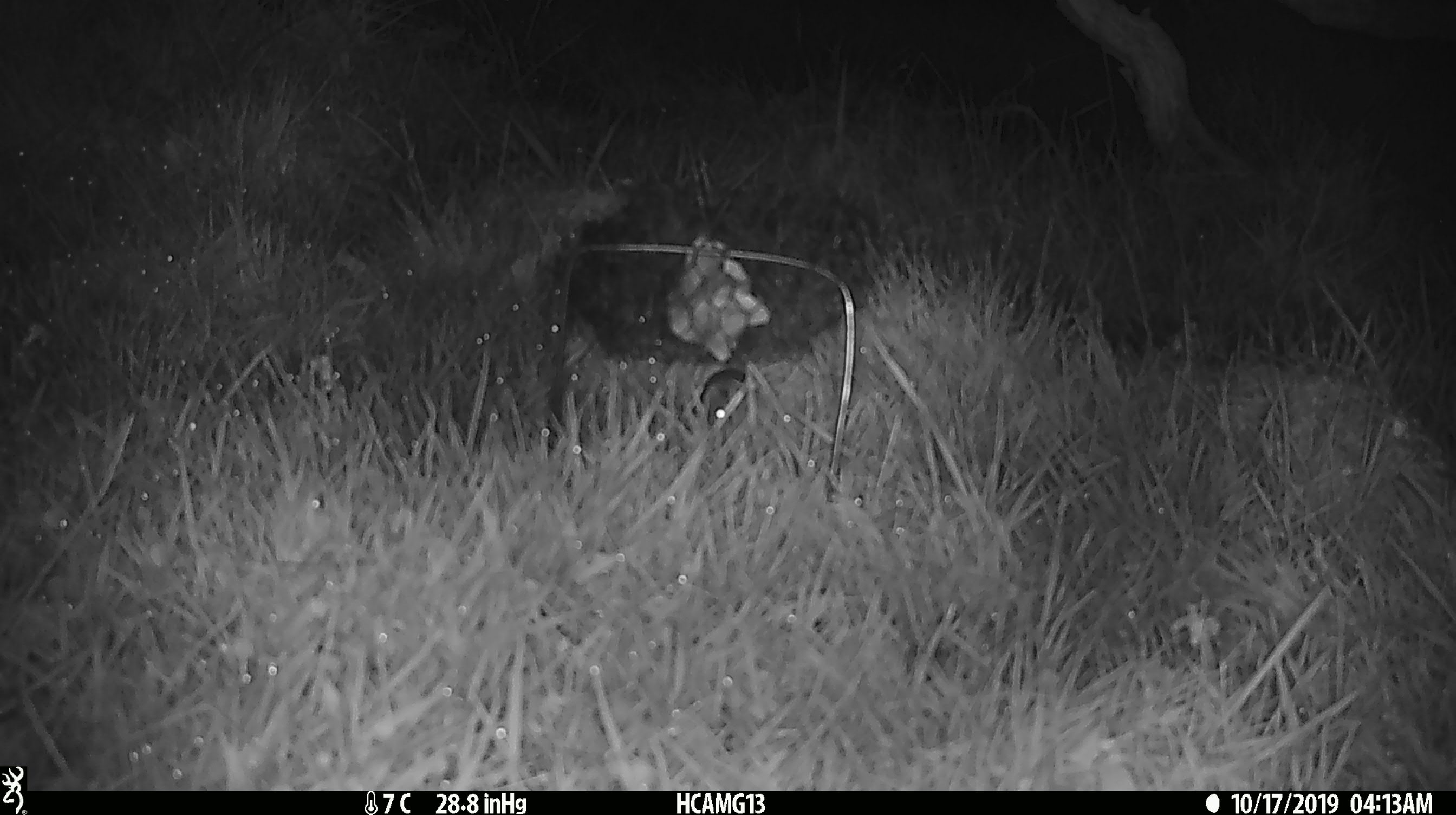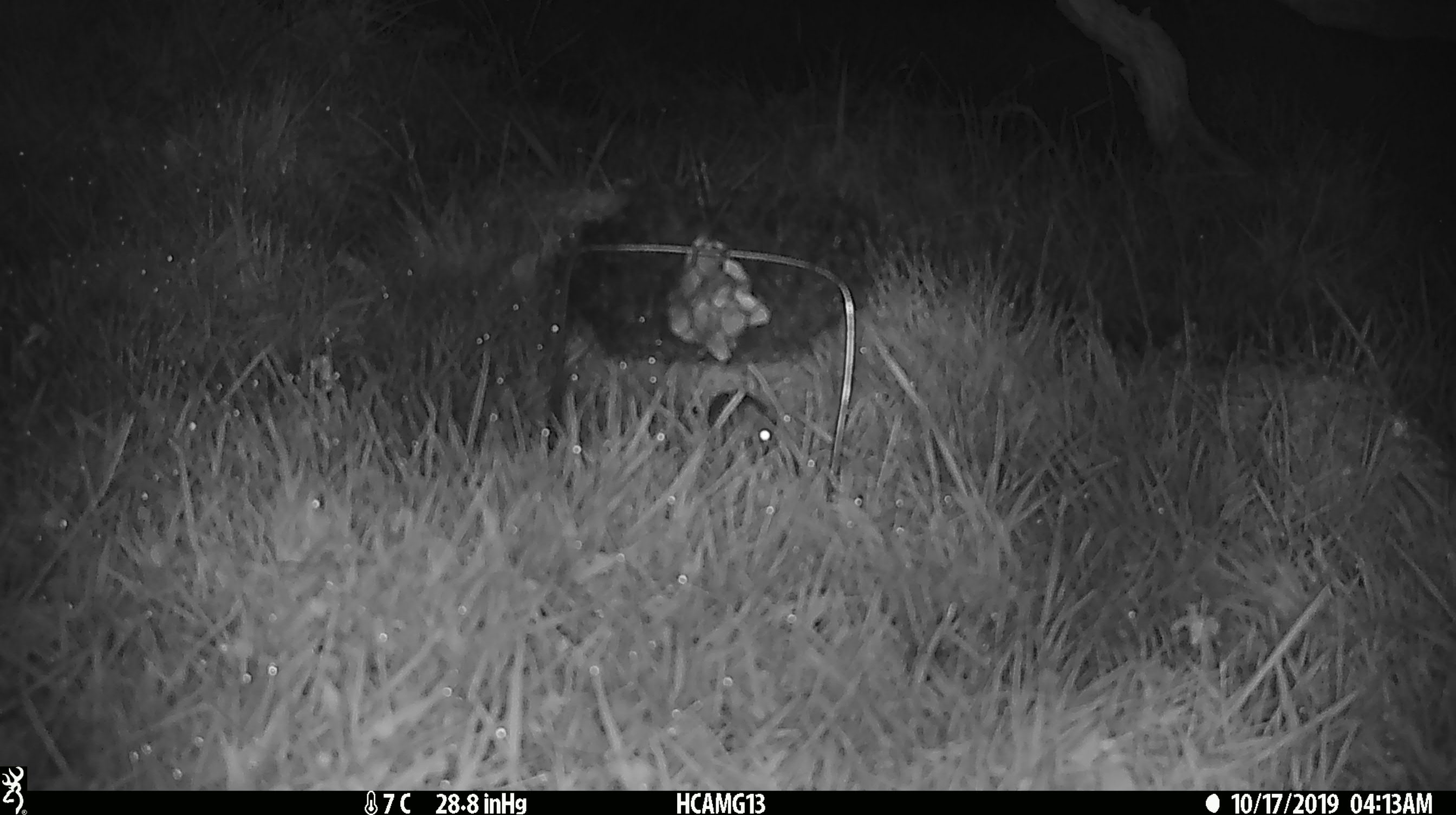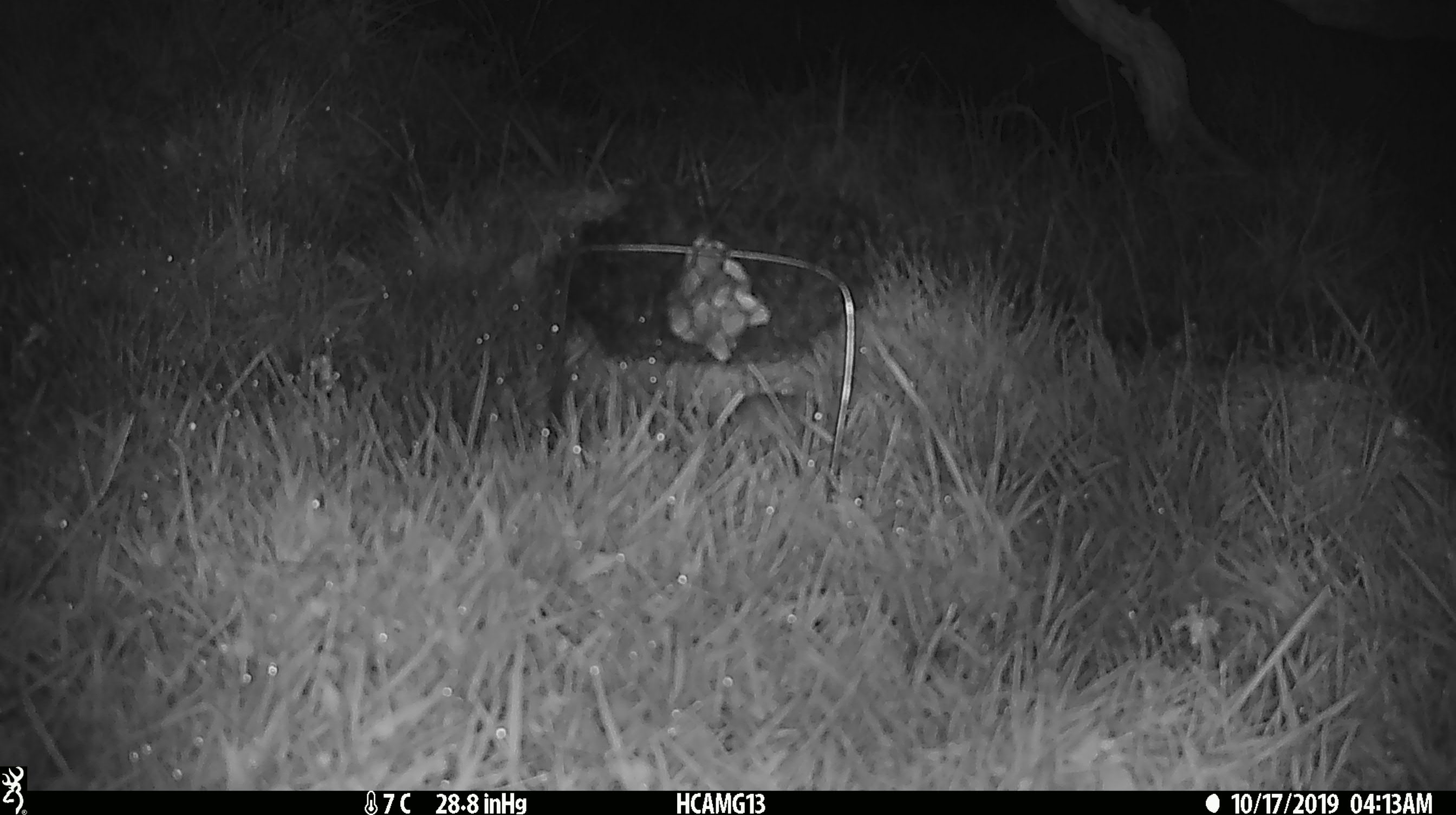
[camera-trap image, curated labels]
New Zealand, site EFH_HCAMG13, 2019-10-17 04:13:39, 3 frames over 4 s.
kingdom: Animalia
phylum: Chordata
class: Mammalia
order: Rodentia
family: Muridae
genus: Mus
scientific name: Mus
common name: mouse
Mouse (Mus).